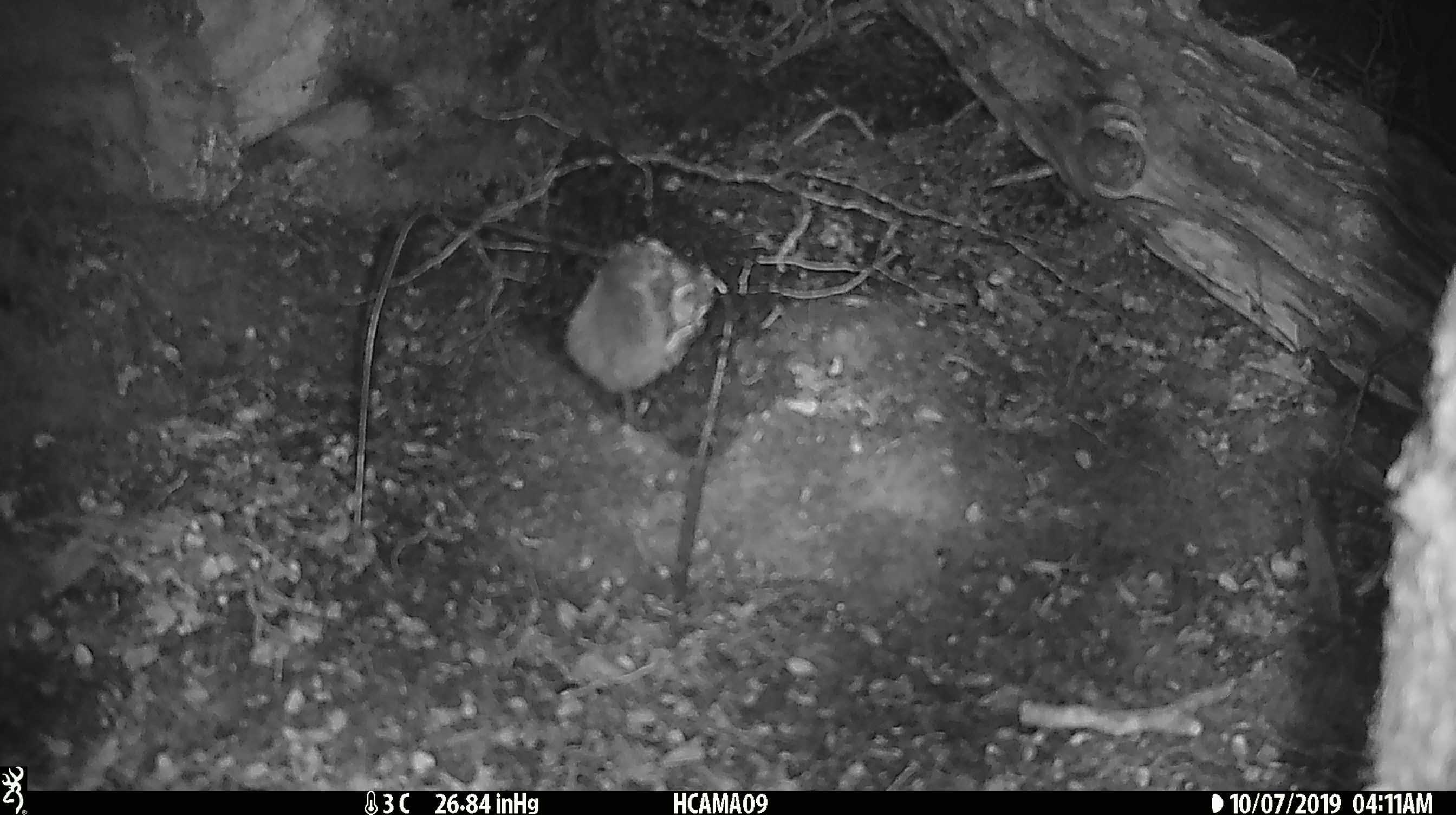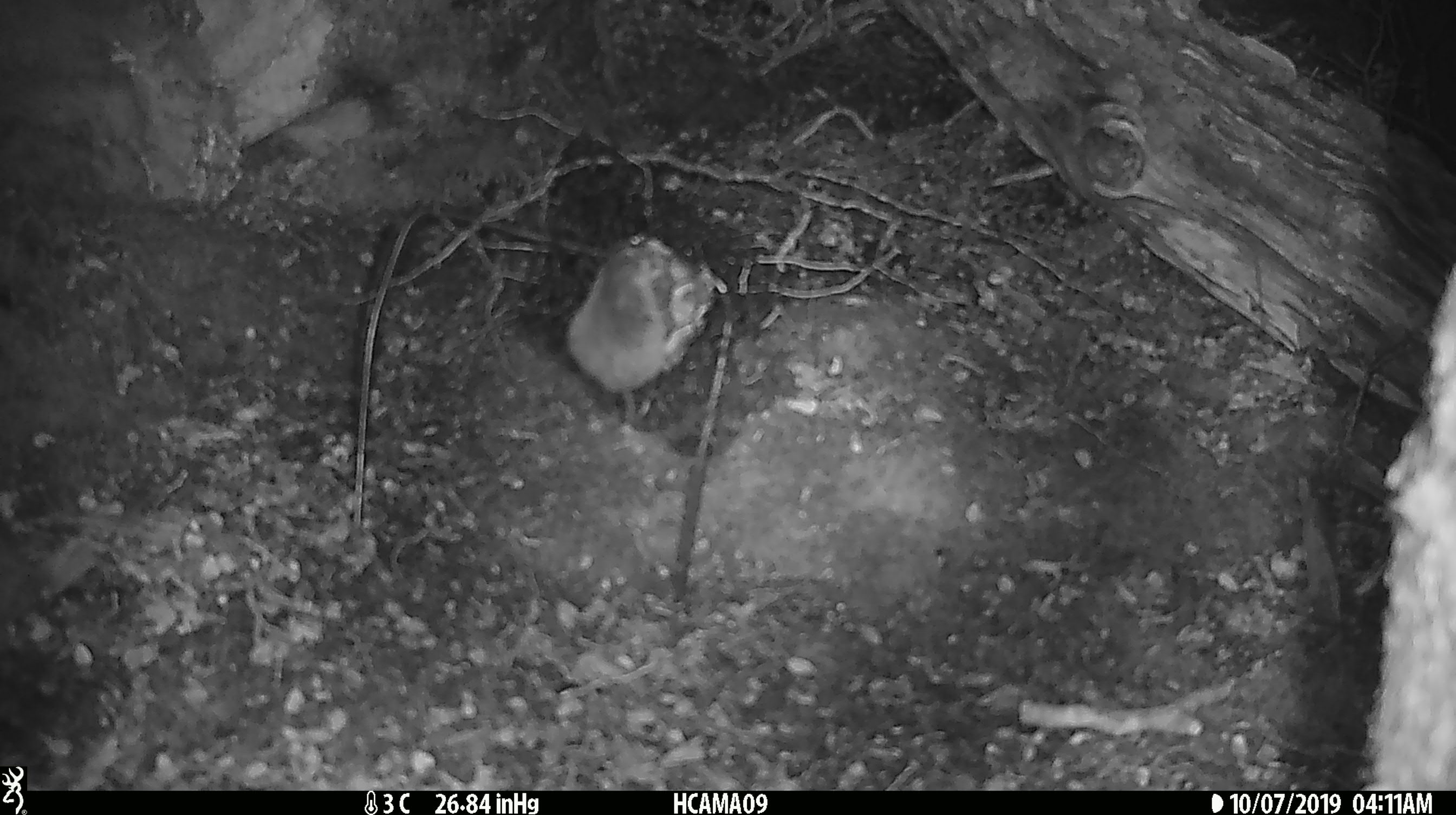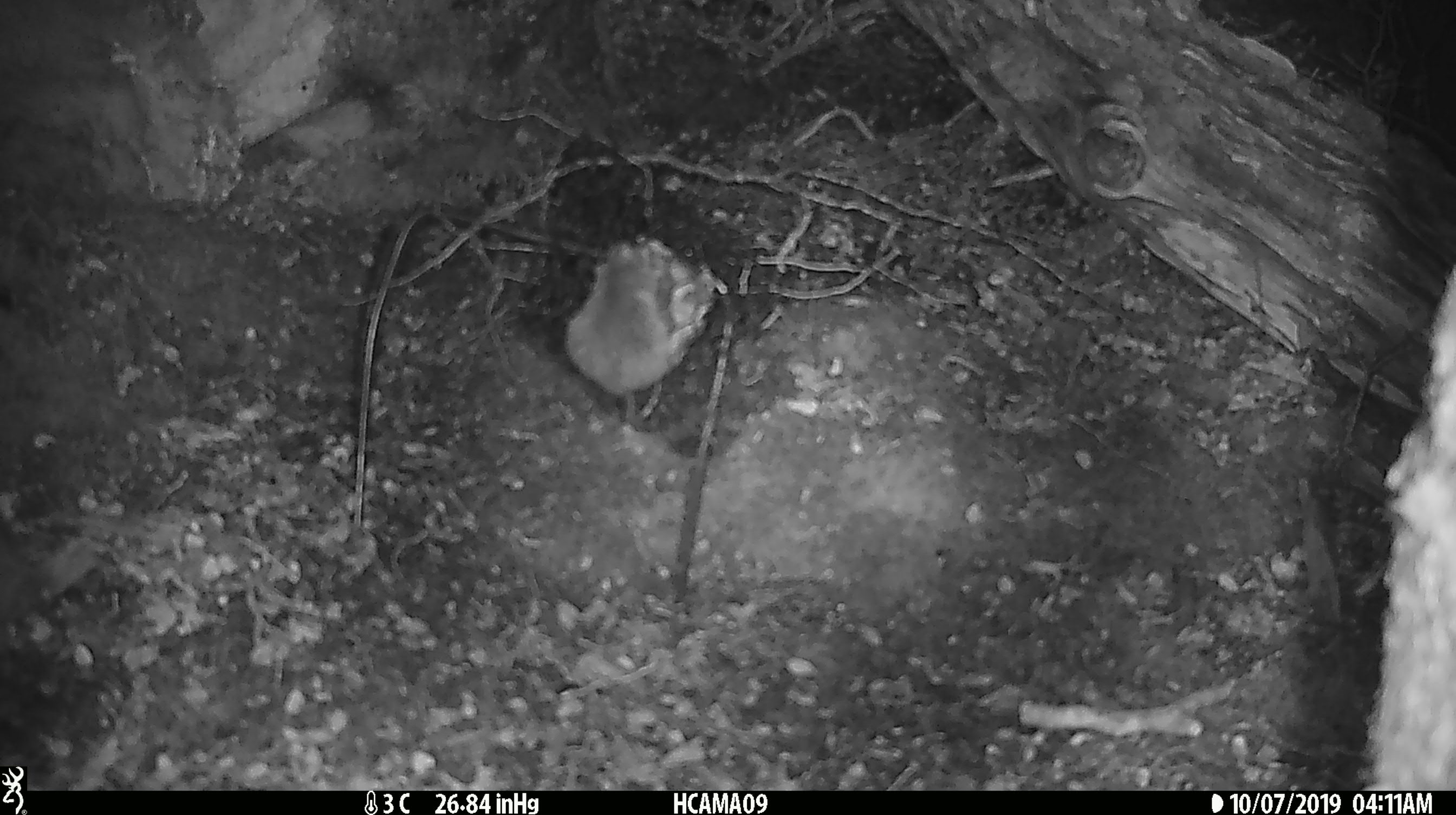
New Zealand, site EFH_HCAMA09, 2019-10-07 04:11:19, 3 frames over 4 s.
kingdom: Animalia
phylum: Chordata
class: Mammalia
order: Rodentia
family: Muridae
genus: Mus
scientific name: Mus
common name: mouse